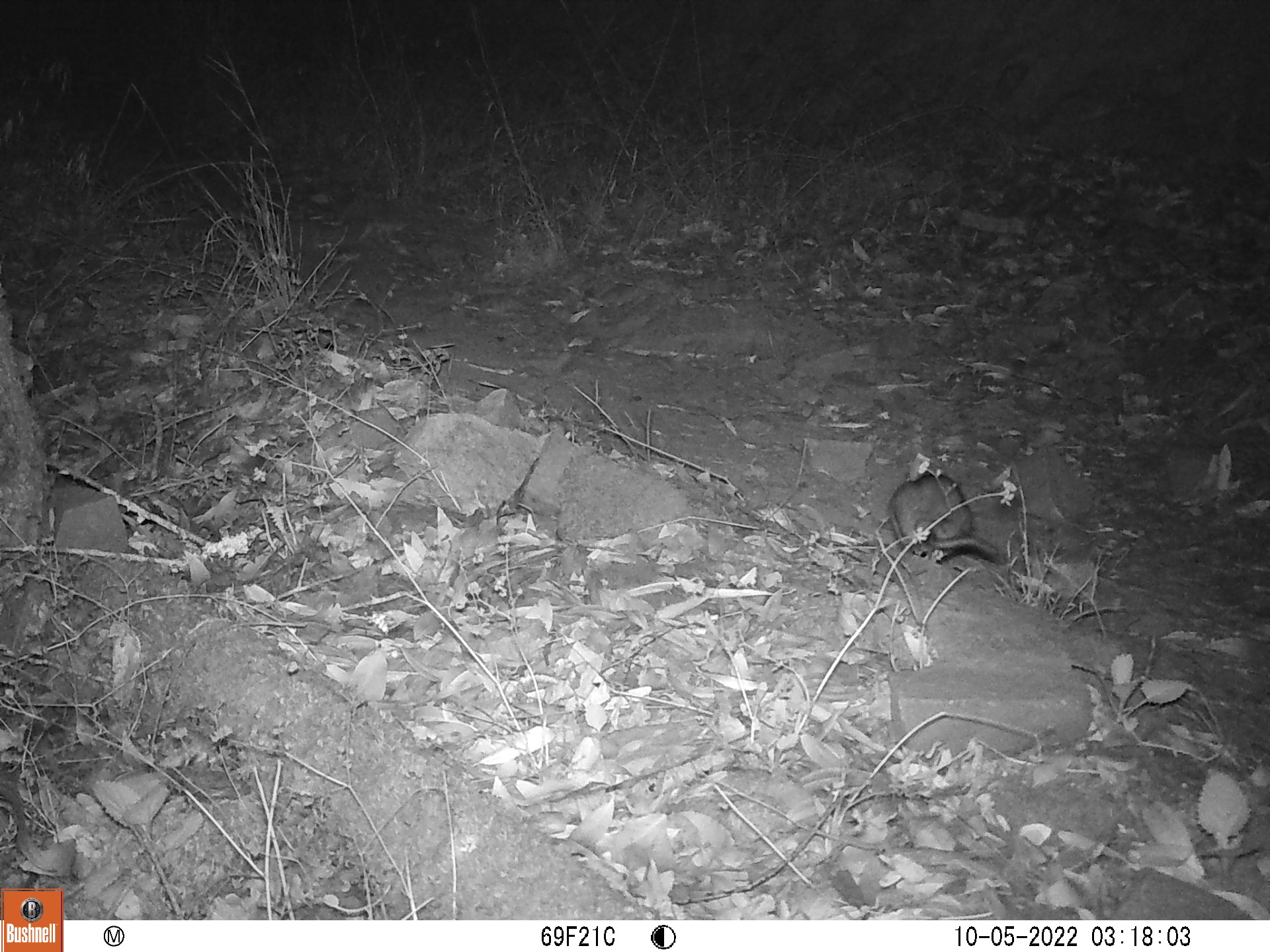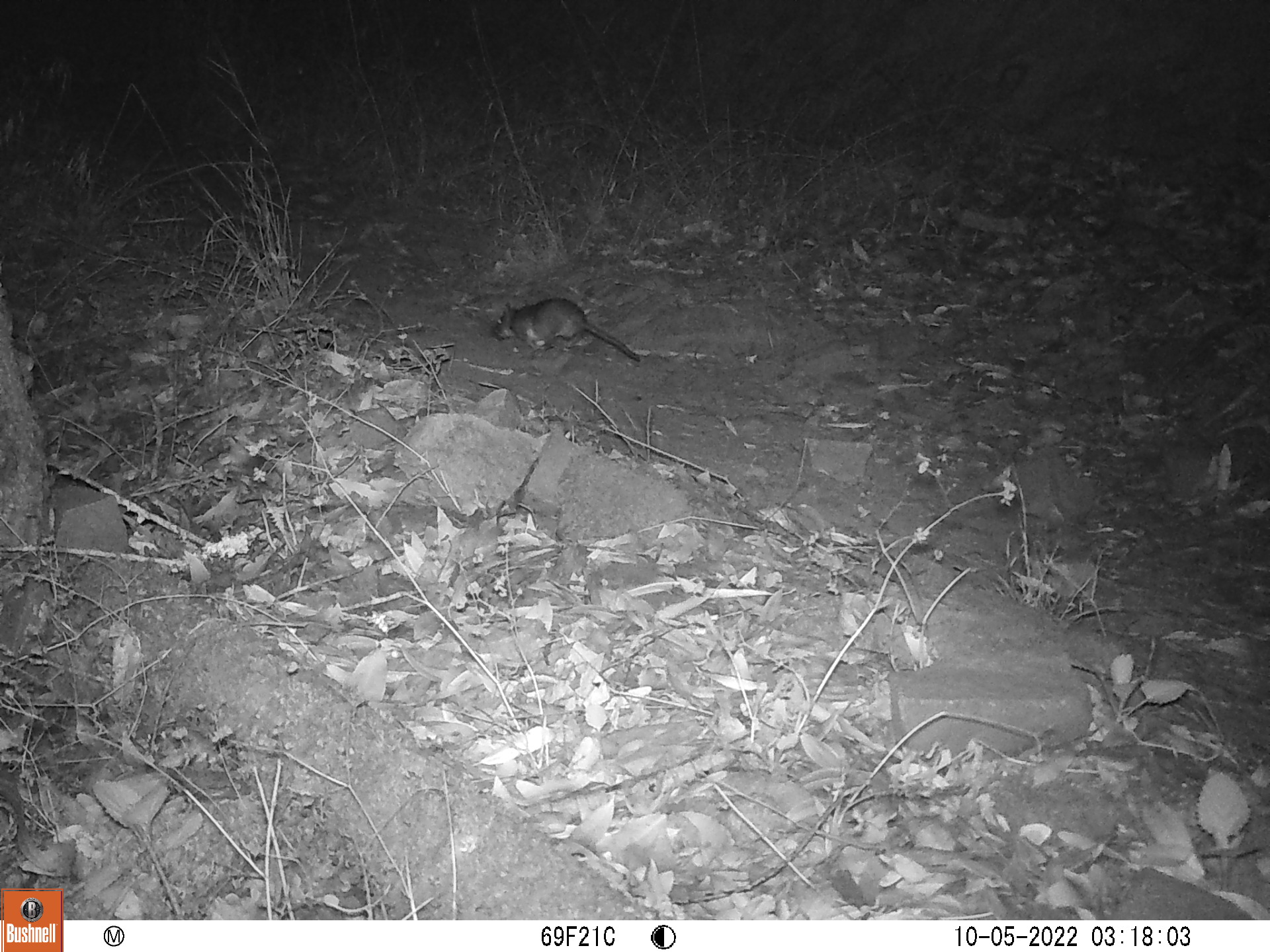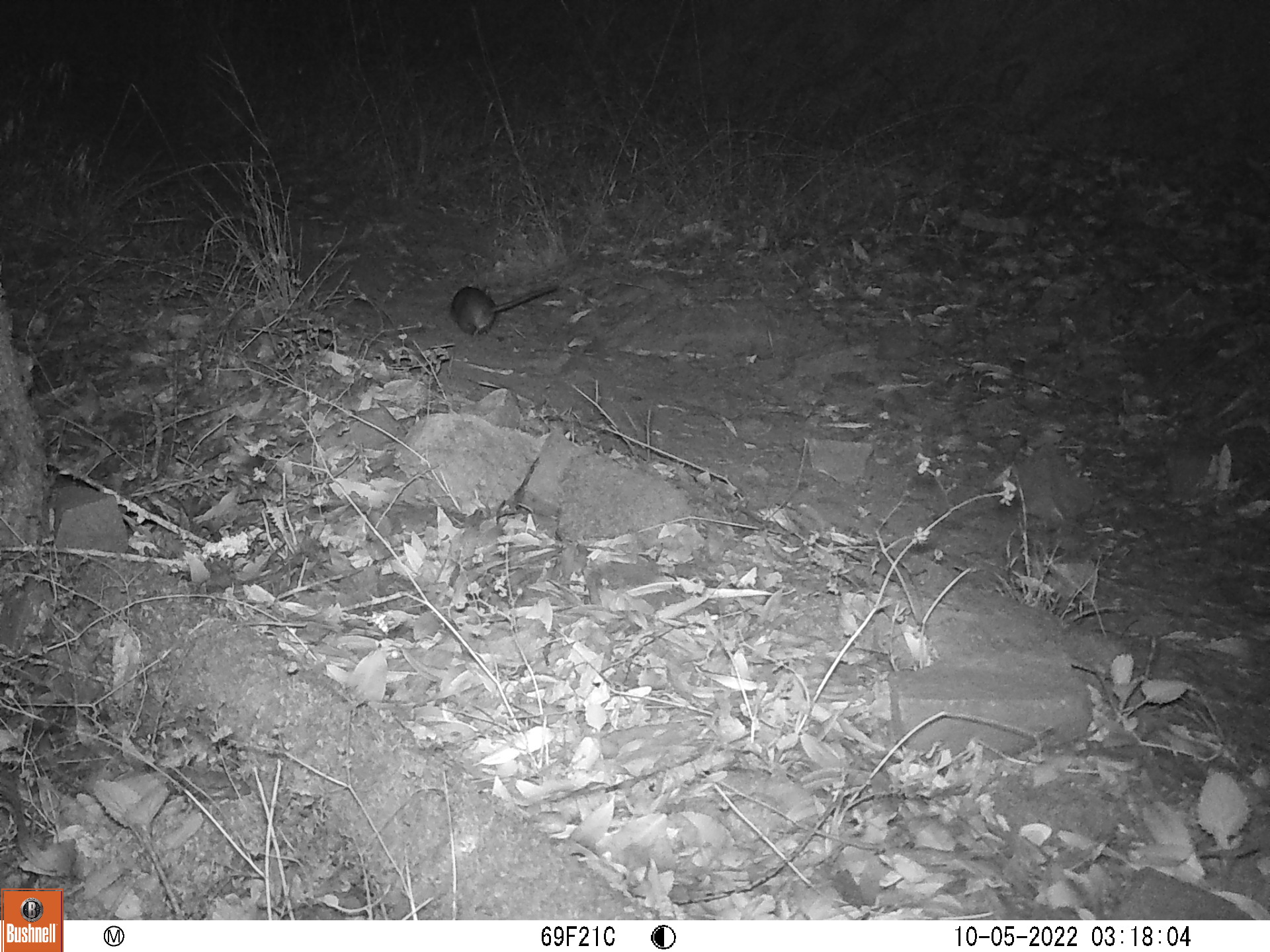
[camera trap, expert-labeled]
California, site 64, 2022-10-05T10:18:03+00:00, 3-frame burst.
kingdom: Animalia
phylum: Chordata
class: Mammalia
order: Rodentia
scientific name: Rodentia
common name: mouse or rat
Mouse or rat (Rodentia).